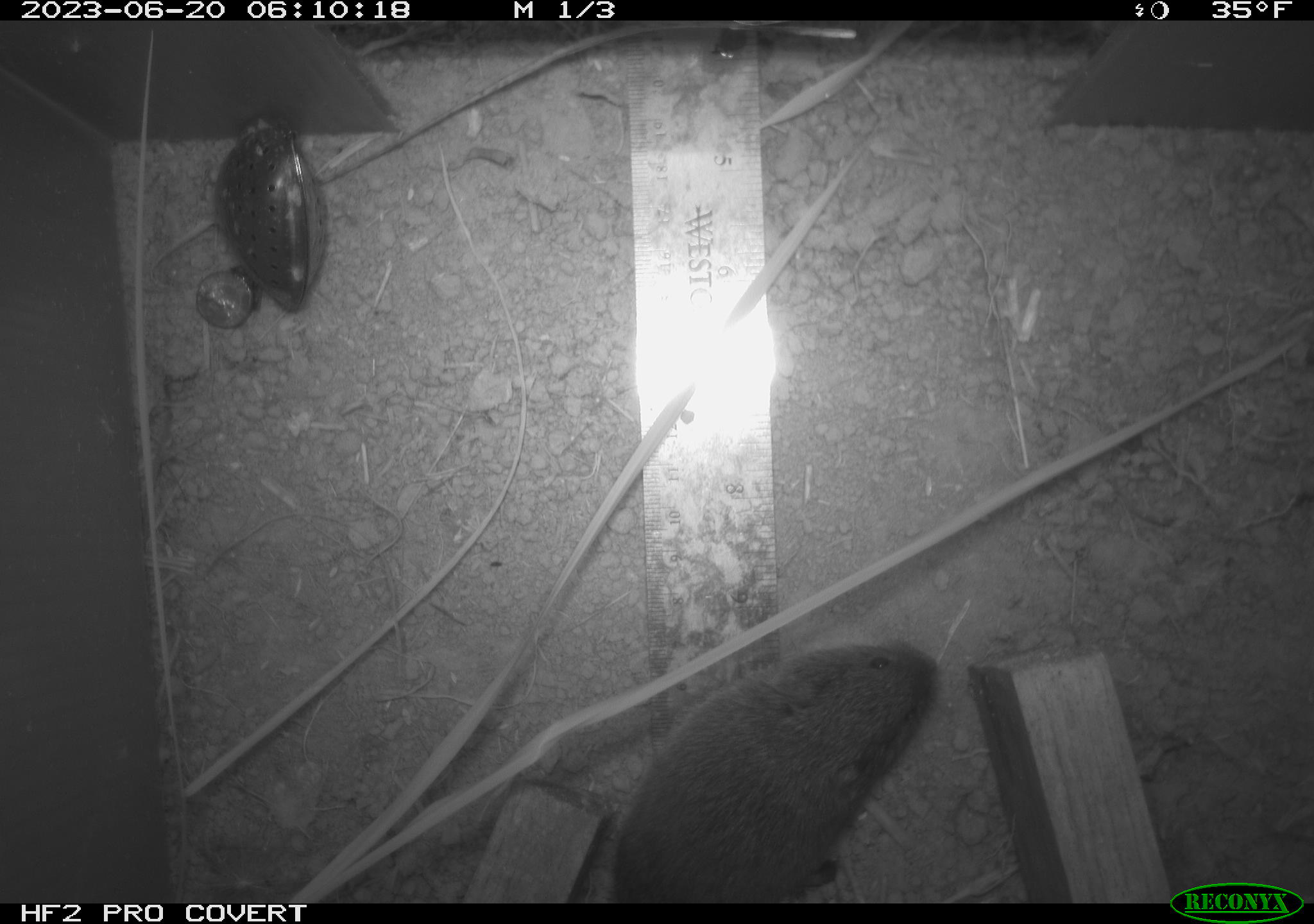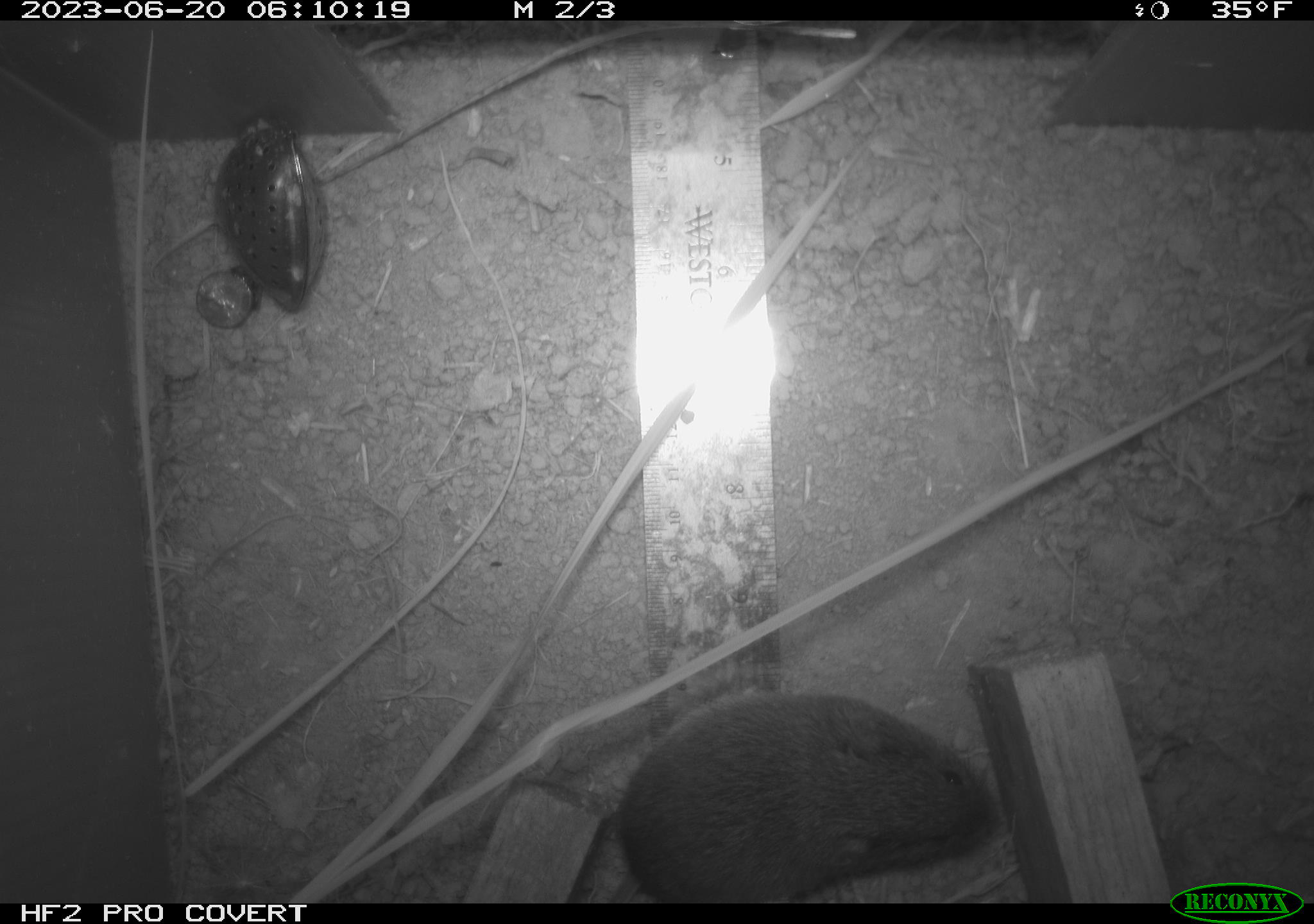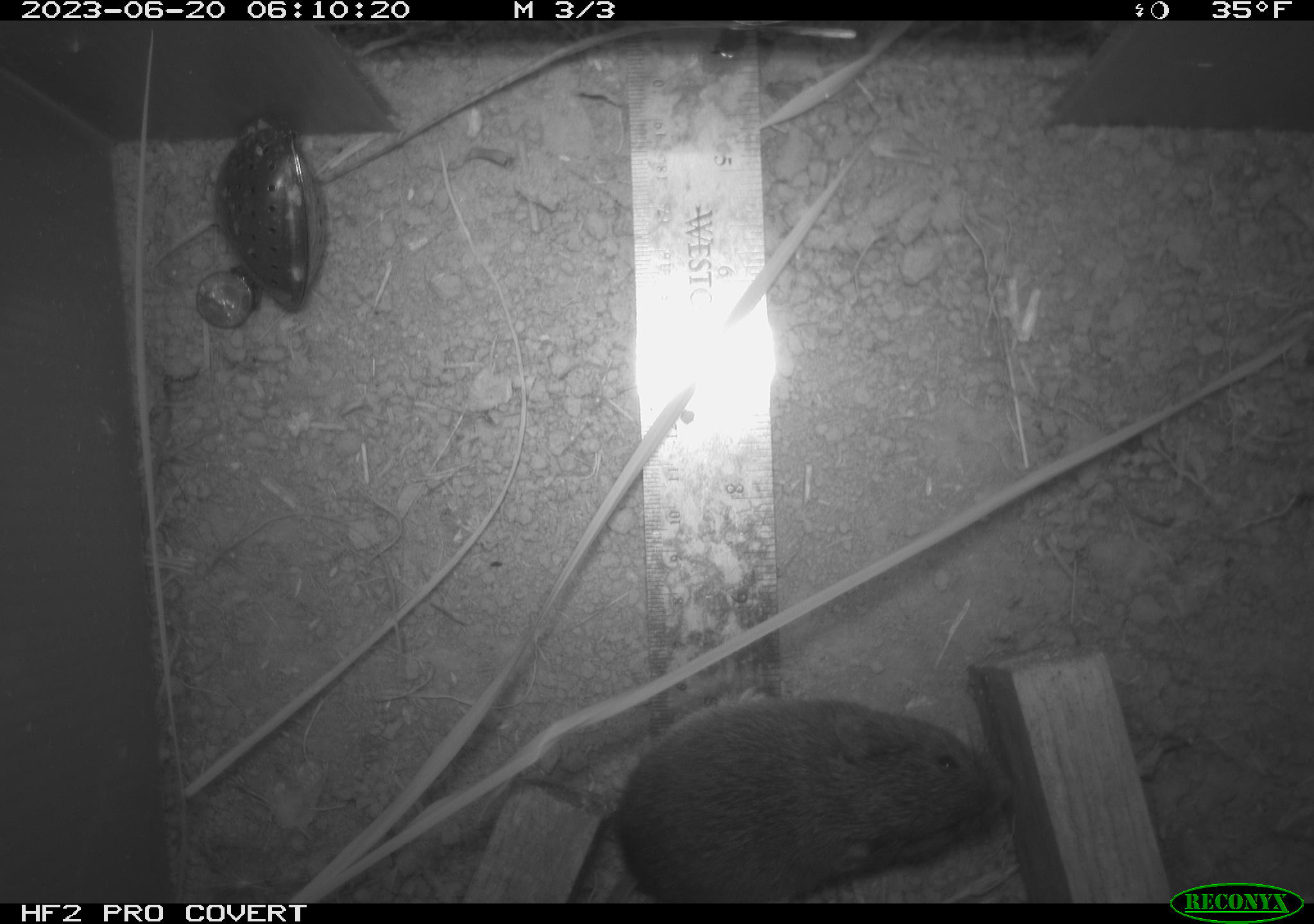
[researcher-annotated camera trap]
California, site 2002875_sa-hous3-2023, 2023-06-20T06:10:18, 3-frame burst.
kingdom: Animalia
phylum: Chordata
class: Mammalia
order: Rodentia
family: Cricetidae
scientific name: Arvicolinae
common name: voles, lemmings, and muskrats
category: arvicolinae subfamily